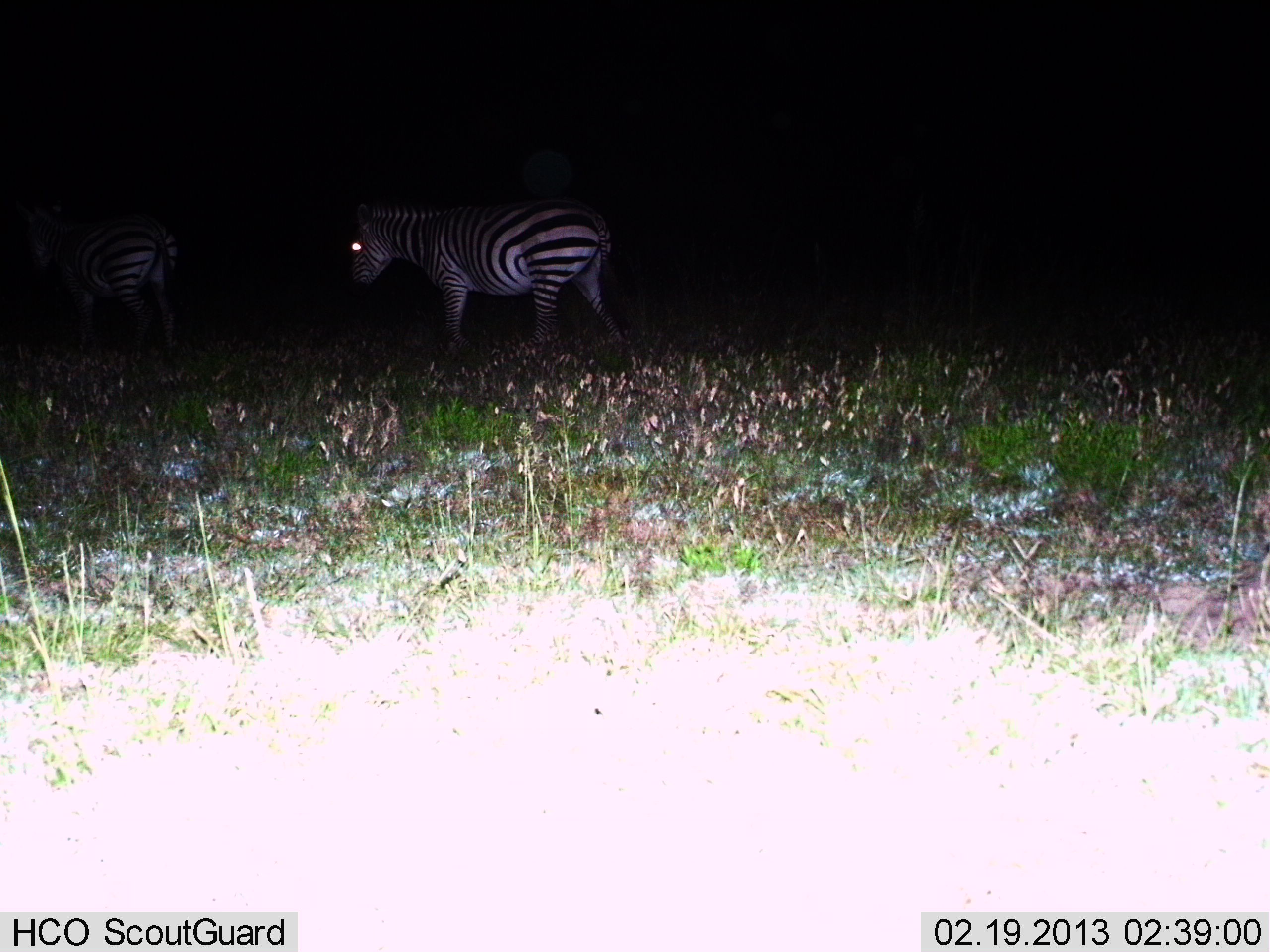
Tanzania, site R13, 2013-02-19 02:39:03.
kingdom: Animalia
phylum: Chordata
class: Mammalia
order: Perissodactyla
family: Equidae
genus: Equus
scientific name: Equus quagga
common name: plains zebra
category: zebra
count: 2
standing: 23%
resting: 0%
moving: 77%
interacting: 0%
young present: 0%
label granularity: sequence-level